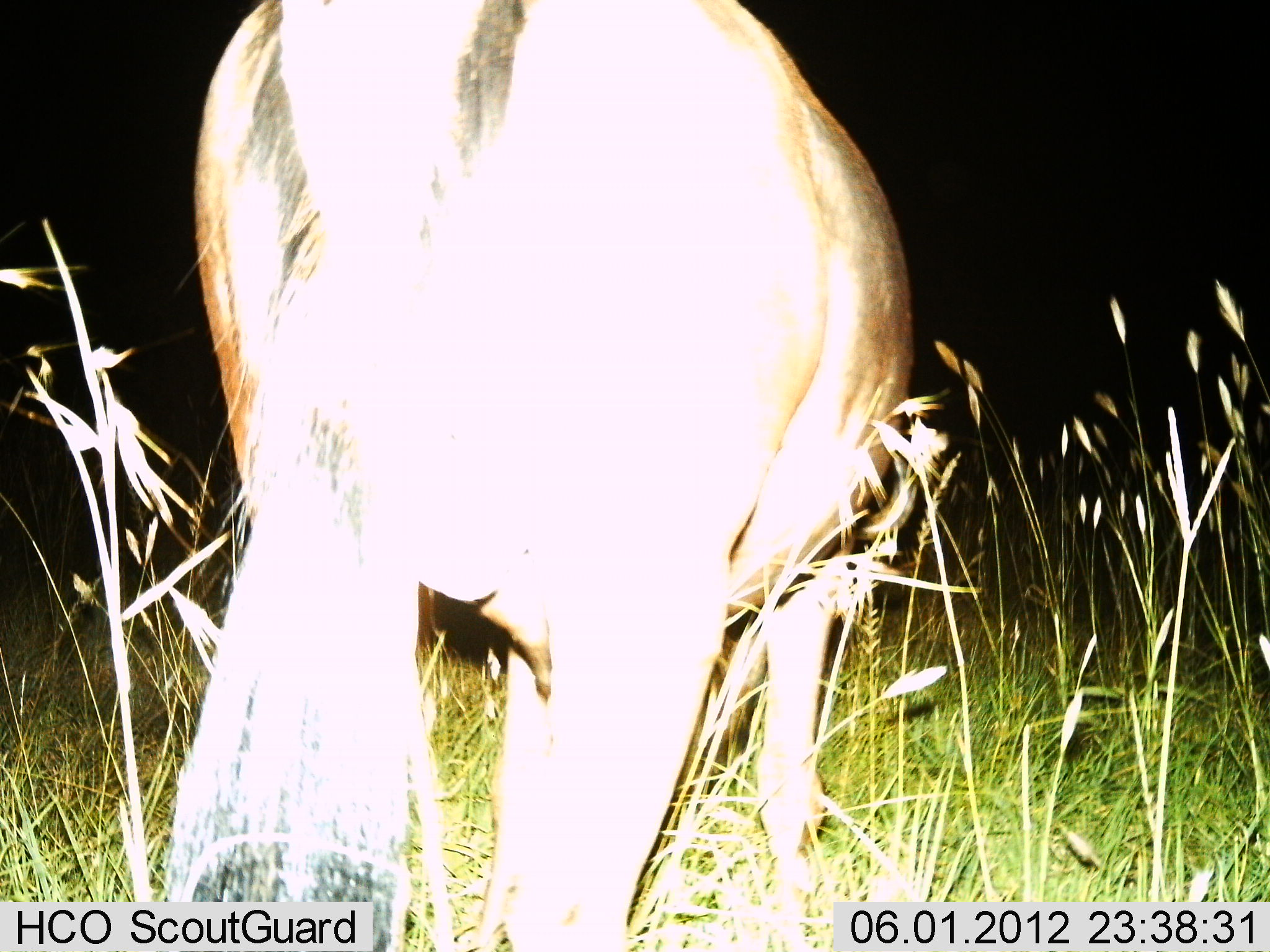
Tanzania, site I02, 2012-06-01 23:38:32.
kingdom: Animalia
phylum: Chordata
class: Mammalia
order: Artiodactyla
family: Bovidae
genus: Connochaetes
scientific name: Connochaetes taurinus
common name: blue wildebeest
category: wildebeest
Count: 1.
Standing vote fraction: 70%.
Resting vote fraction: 0%.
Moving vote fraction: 0%.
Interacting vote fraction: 0%.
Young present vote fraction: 0%.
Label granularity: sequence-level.